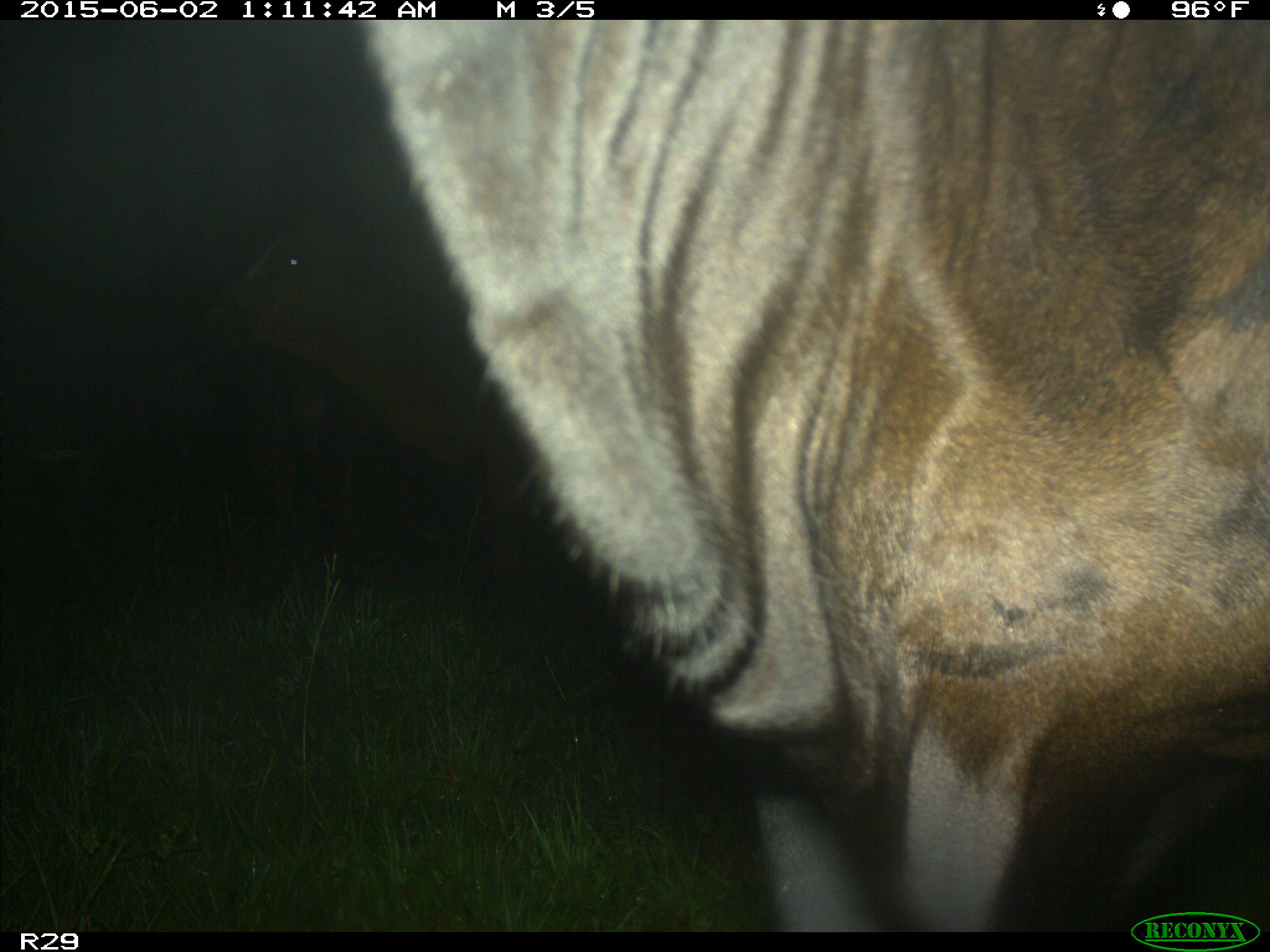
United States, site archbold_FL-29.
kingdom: Animalia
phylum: Chordata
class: Mammalia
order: Artiodactyla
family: Bovidae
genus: Bos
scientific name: Bos taurus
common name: domestic cow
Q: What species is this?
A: Bos taurus (domestic cow).